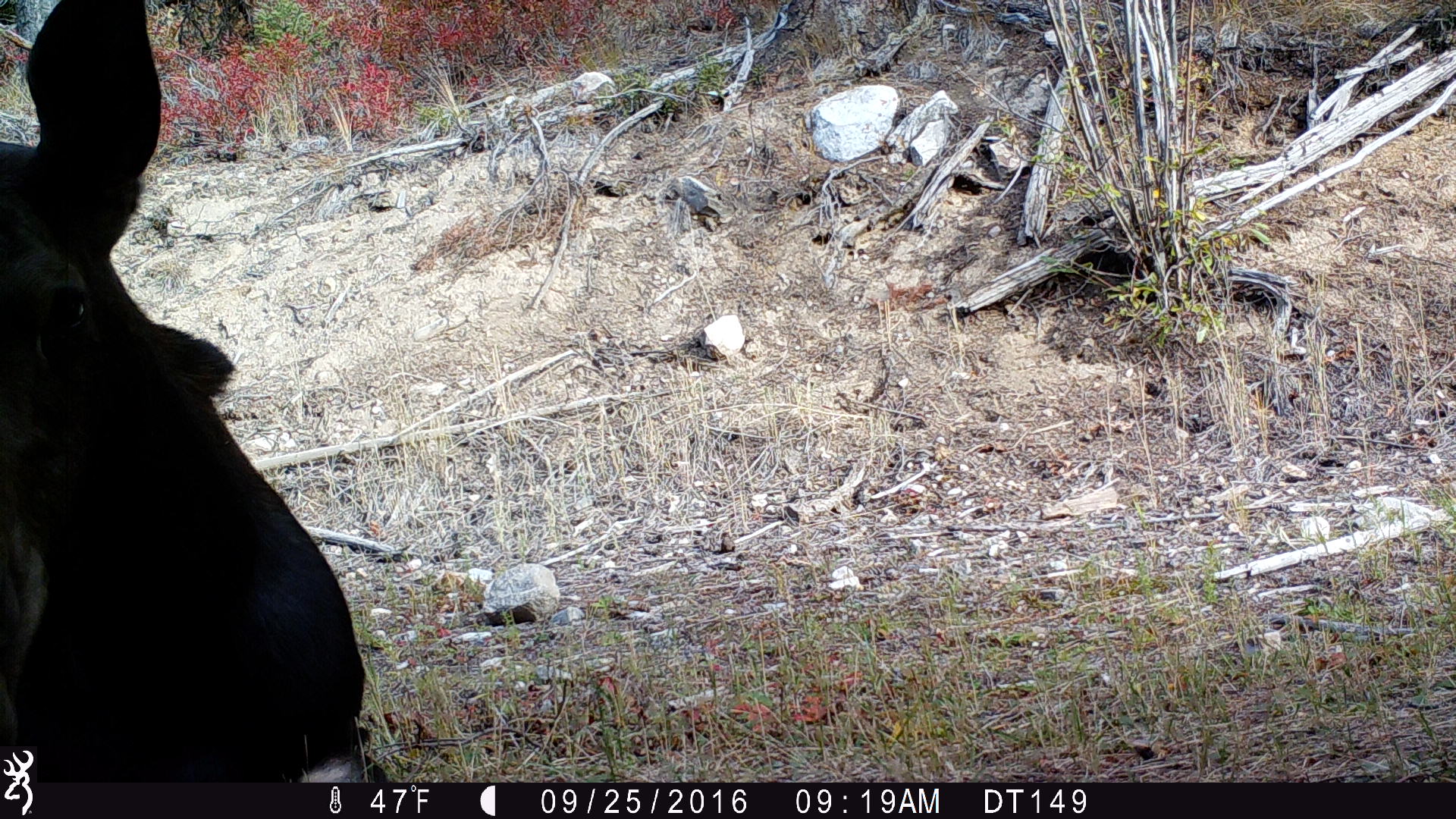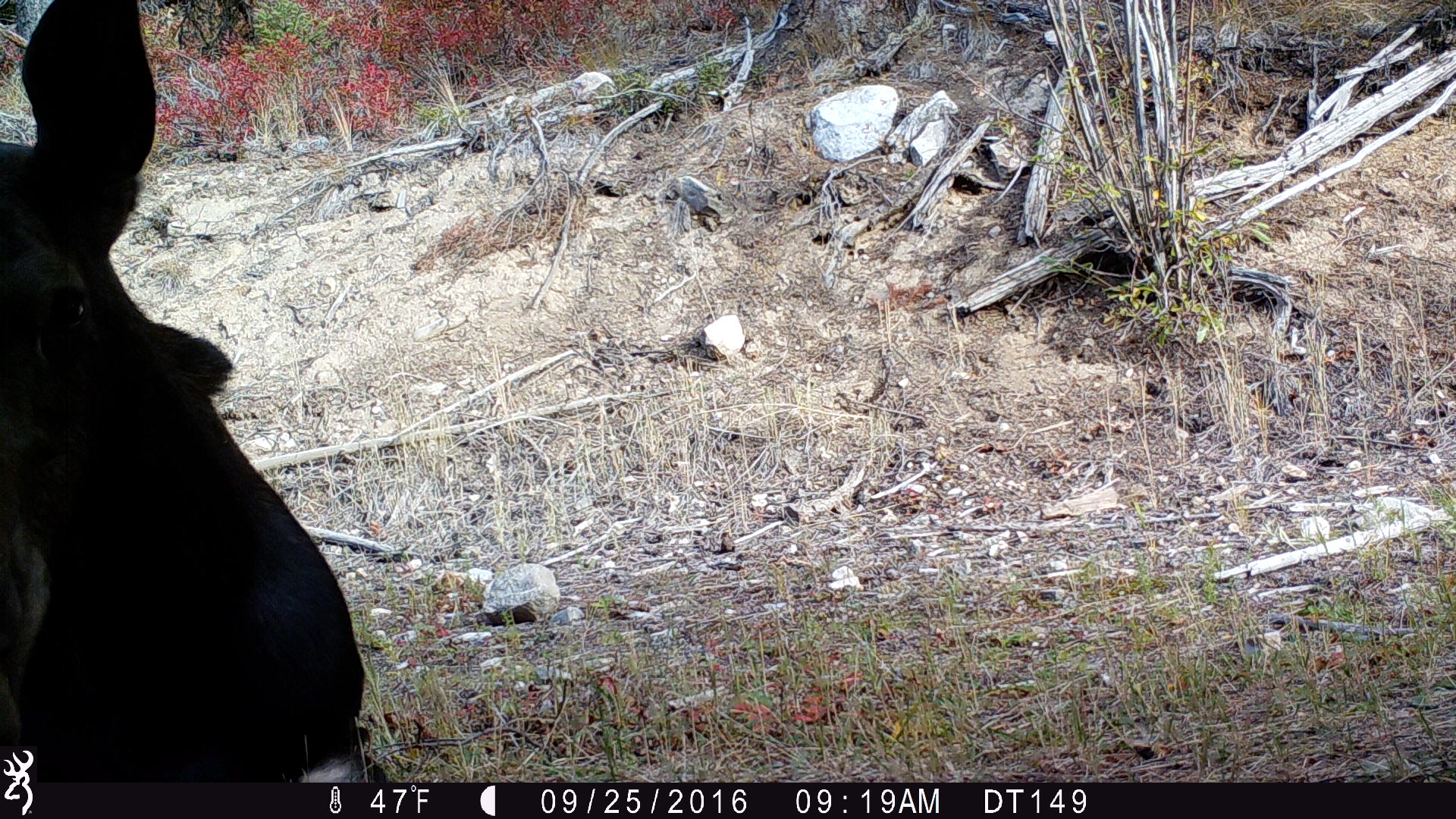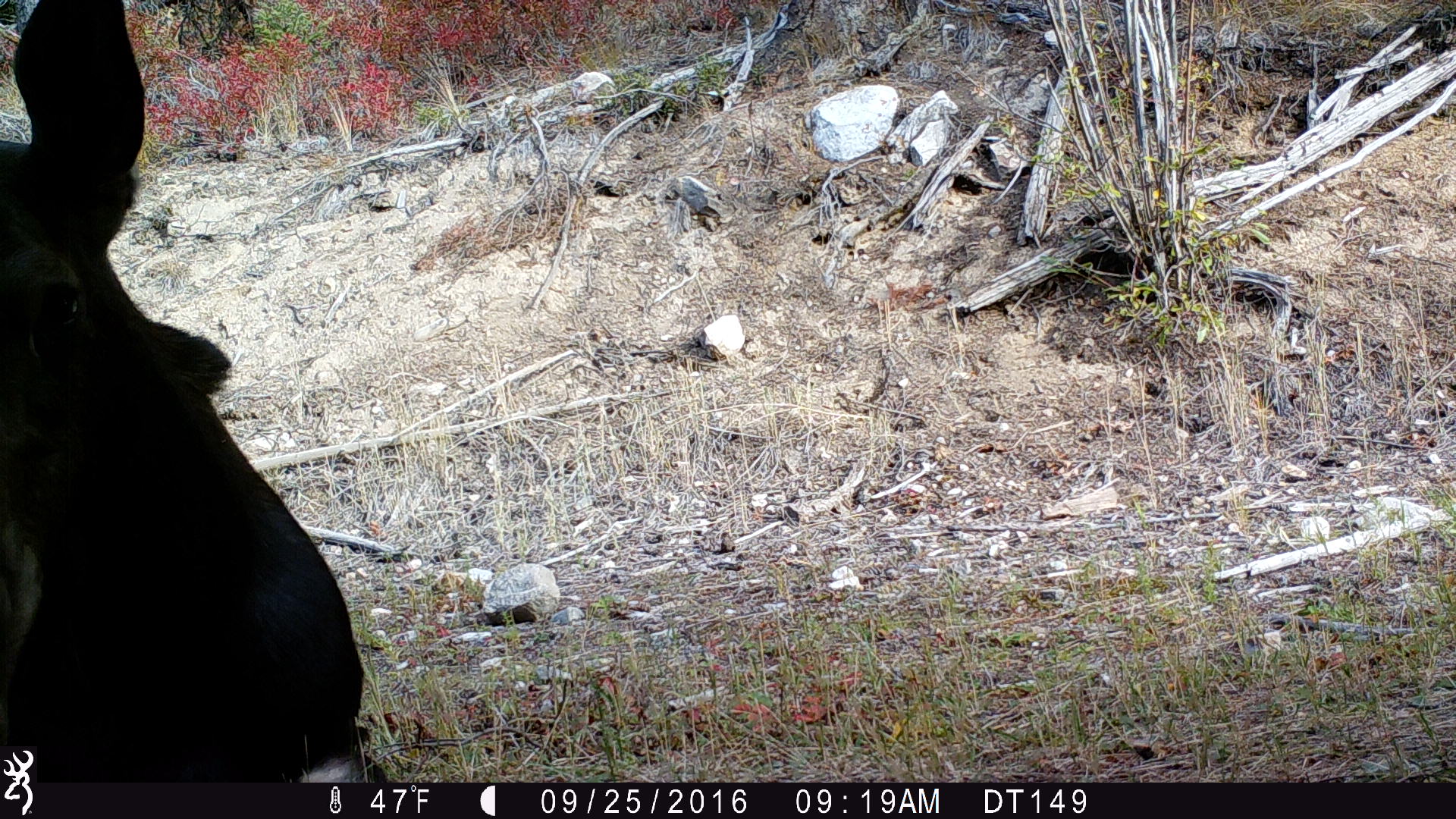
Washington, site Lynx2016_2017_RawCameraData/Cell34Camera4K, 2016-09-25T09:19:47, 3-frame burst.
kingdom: Animalia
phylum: Chordata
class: Mammalia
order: Artiodactyla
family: Cervidae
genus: Alces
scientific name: Alces alces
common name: moose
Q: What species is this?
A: Alces alces (moose).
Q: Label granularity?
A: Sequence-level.